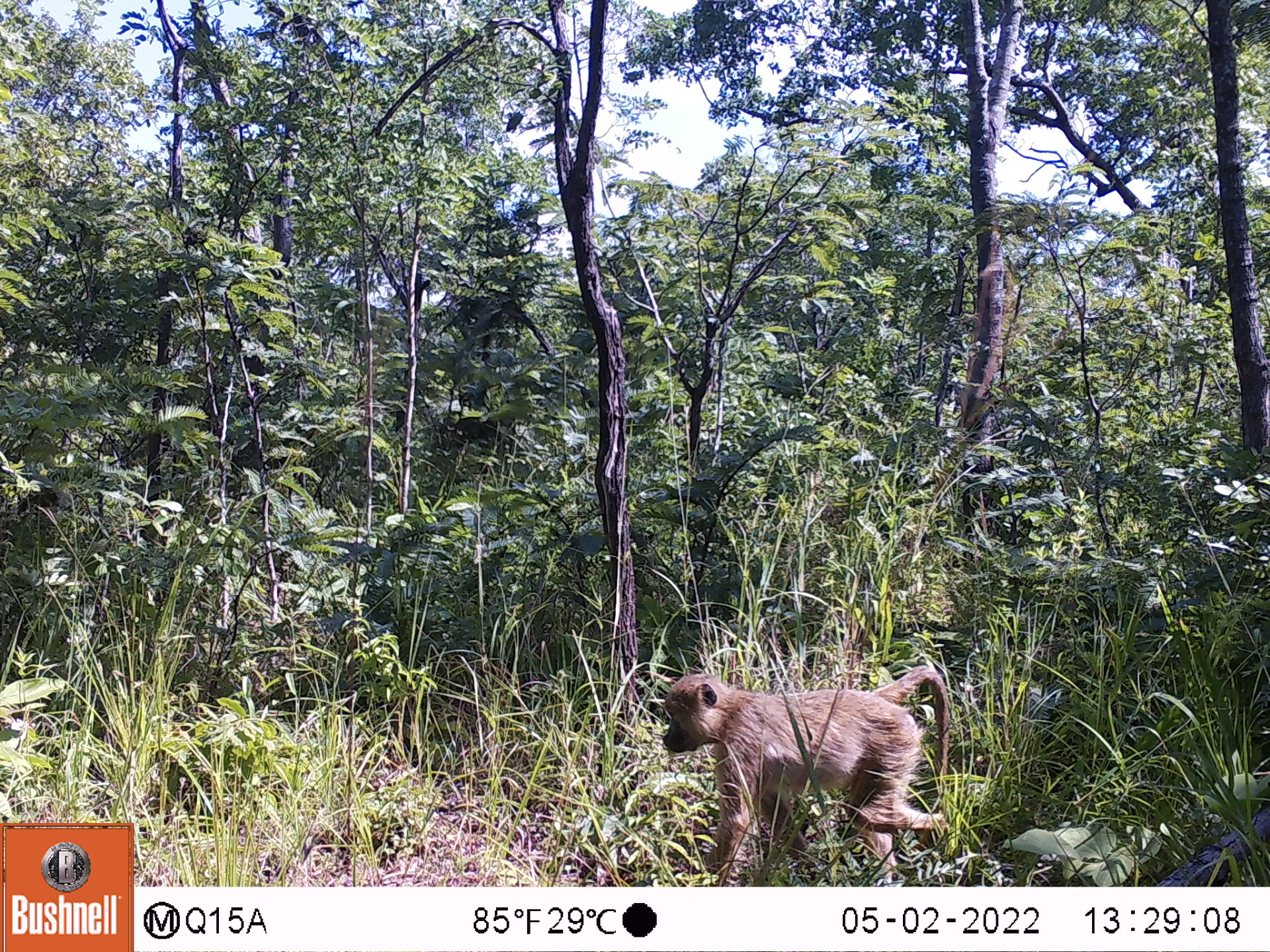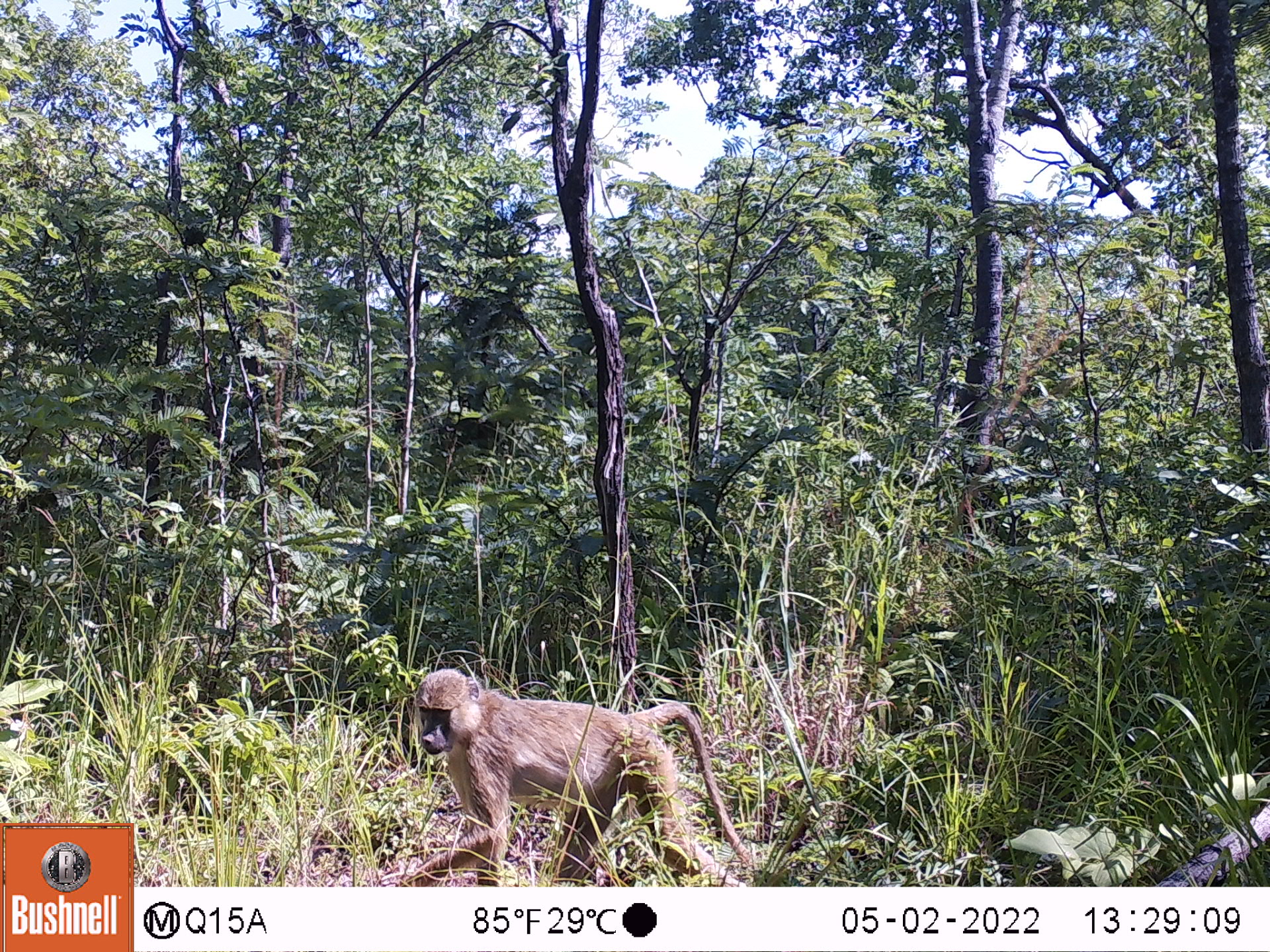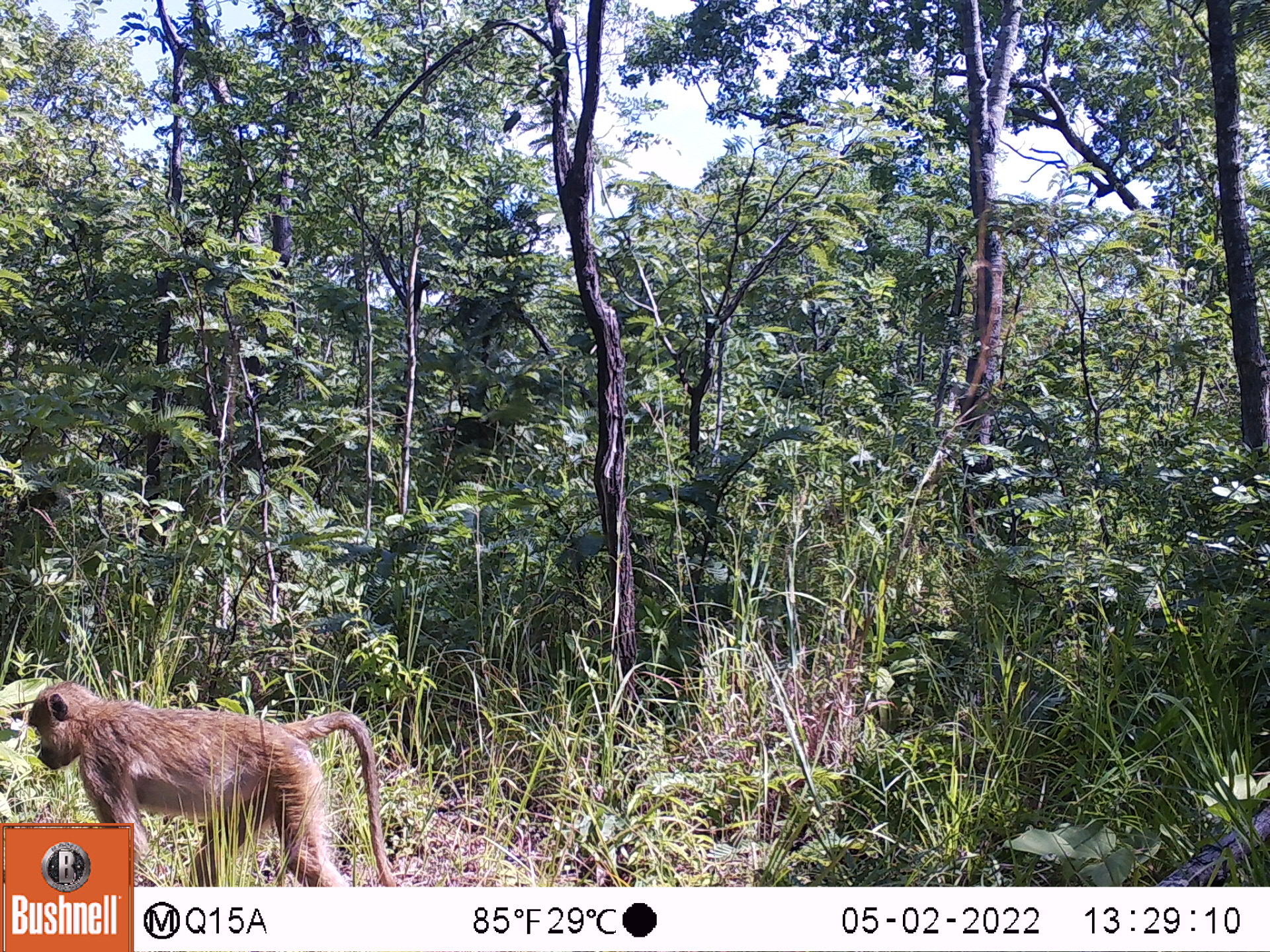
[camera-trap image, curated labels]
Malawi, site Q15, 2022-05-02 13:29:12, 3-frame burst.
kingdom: Animalia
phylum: Chordata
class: Mammalia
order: Primates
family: Cercopithecidae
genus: Papio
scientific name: Papio cynocephalus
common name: yellow baboon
Yellow baboon (Papio cynocephalus), count 1.